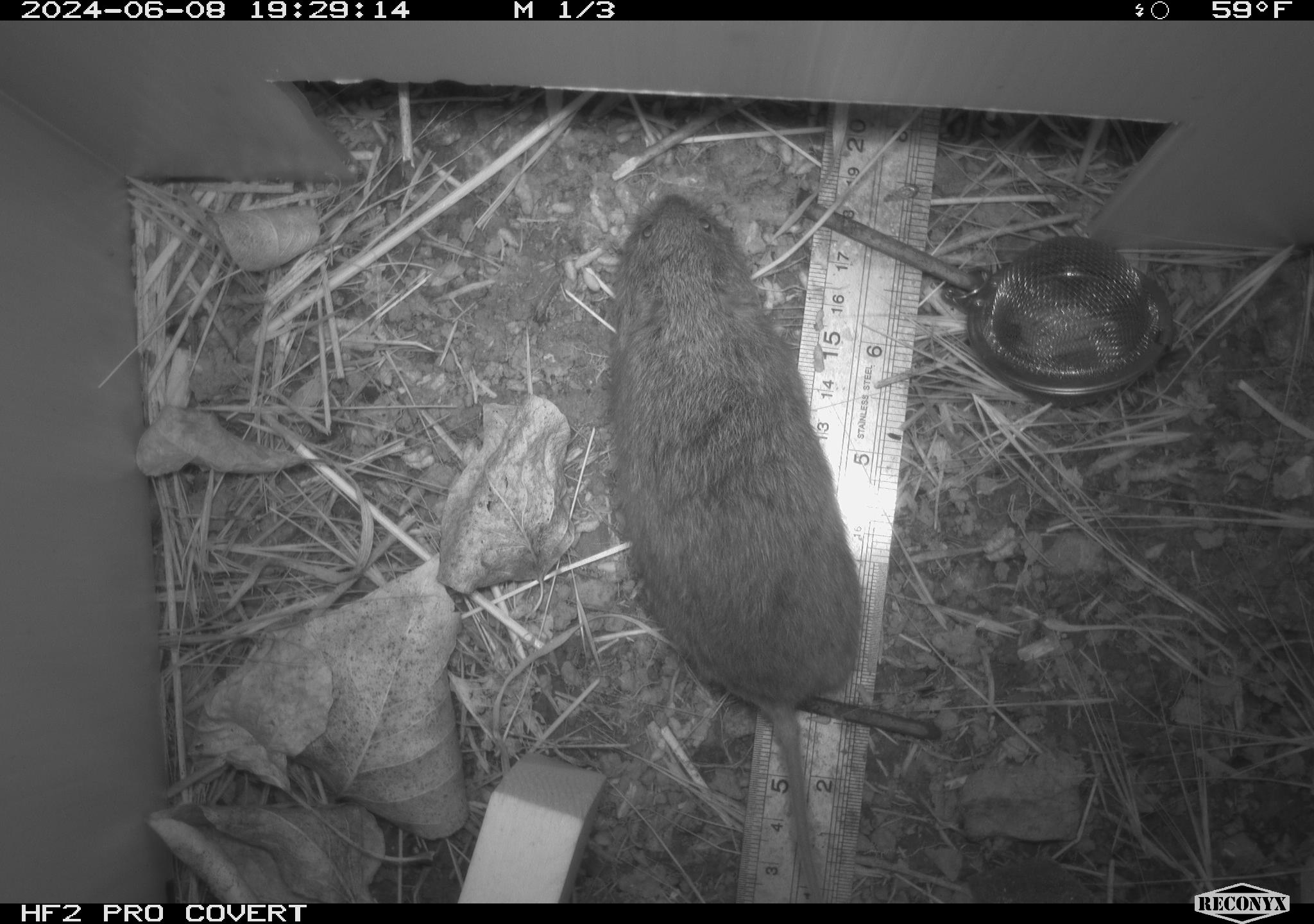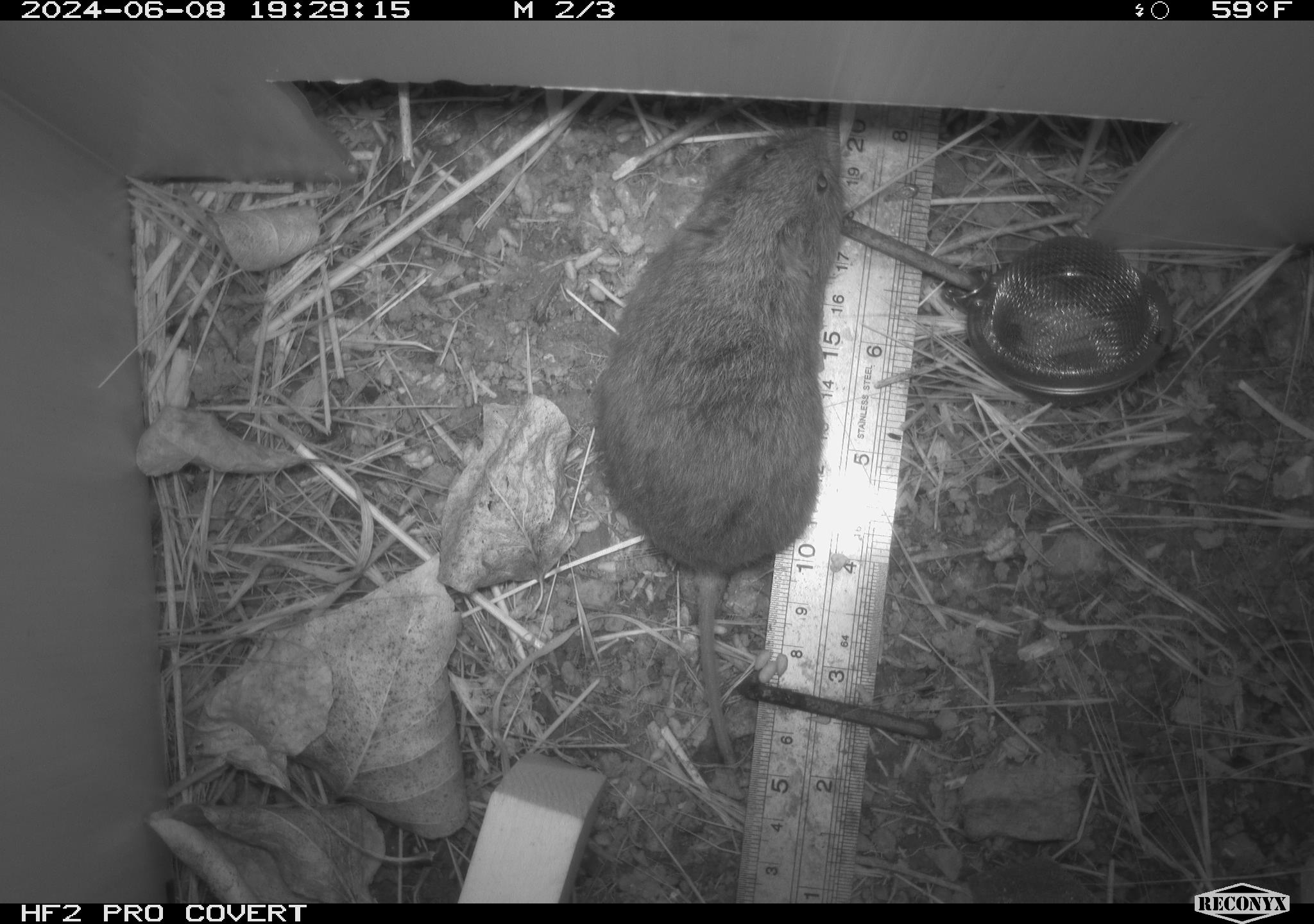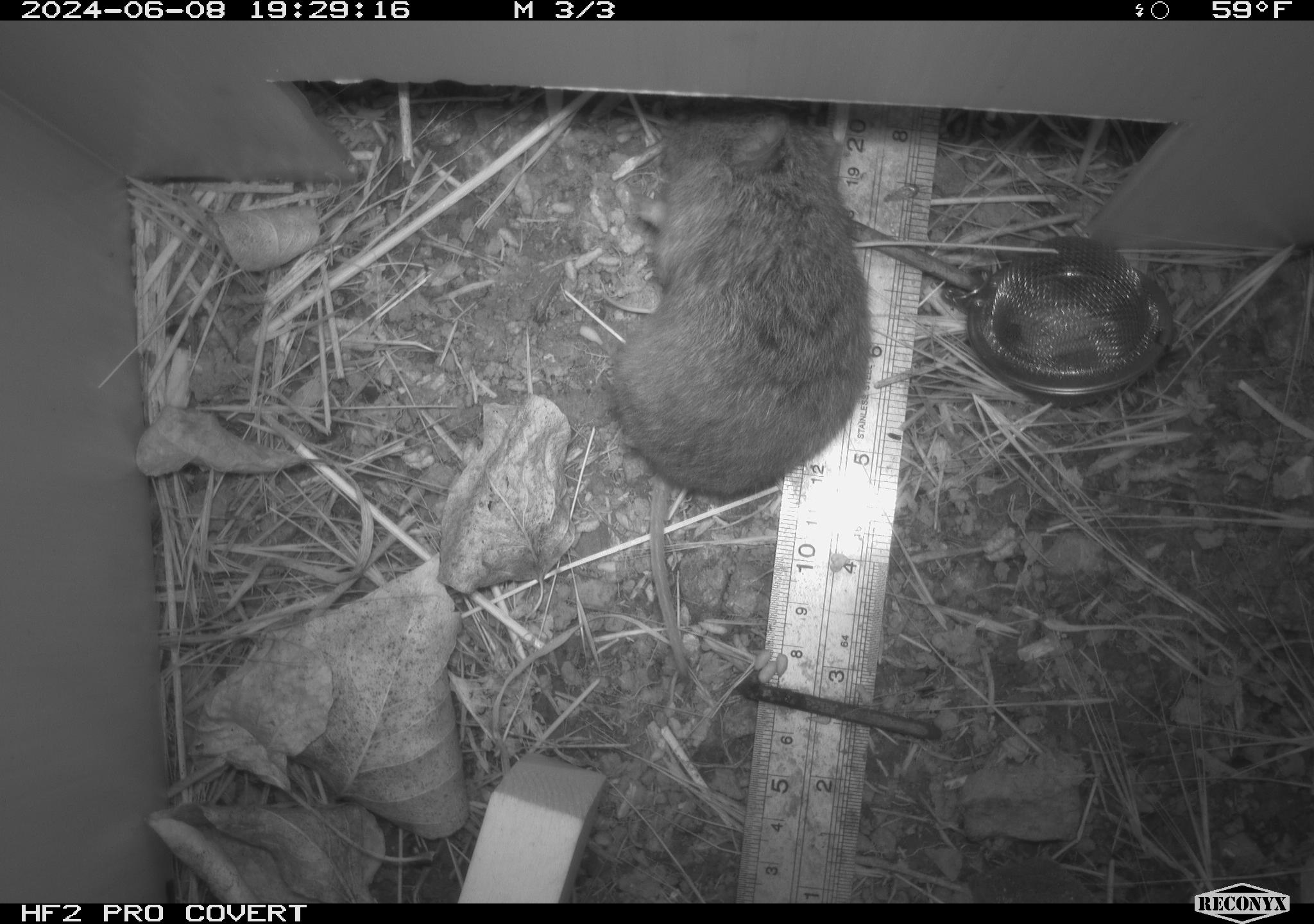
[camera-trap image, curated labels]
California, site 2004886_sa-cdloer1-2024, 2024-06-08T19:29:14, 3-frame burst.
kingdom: Animalia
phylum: Chordata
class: Mammalia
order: Rodentia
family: Cricetidae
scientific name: Arvicolinae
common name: voles, lemmings, and muskrats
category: arvicolinae subfamily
Arvicolinae subfamily (voles, lemmings, and muskrats) (Arvicolinae).